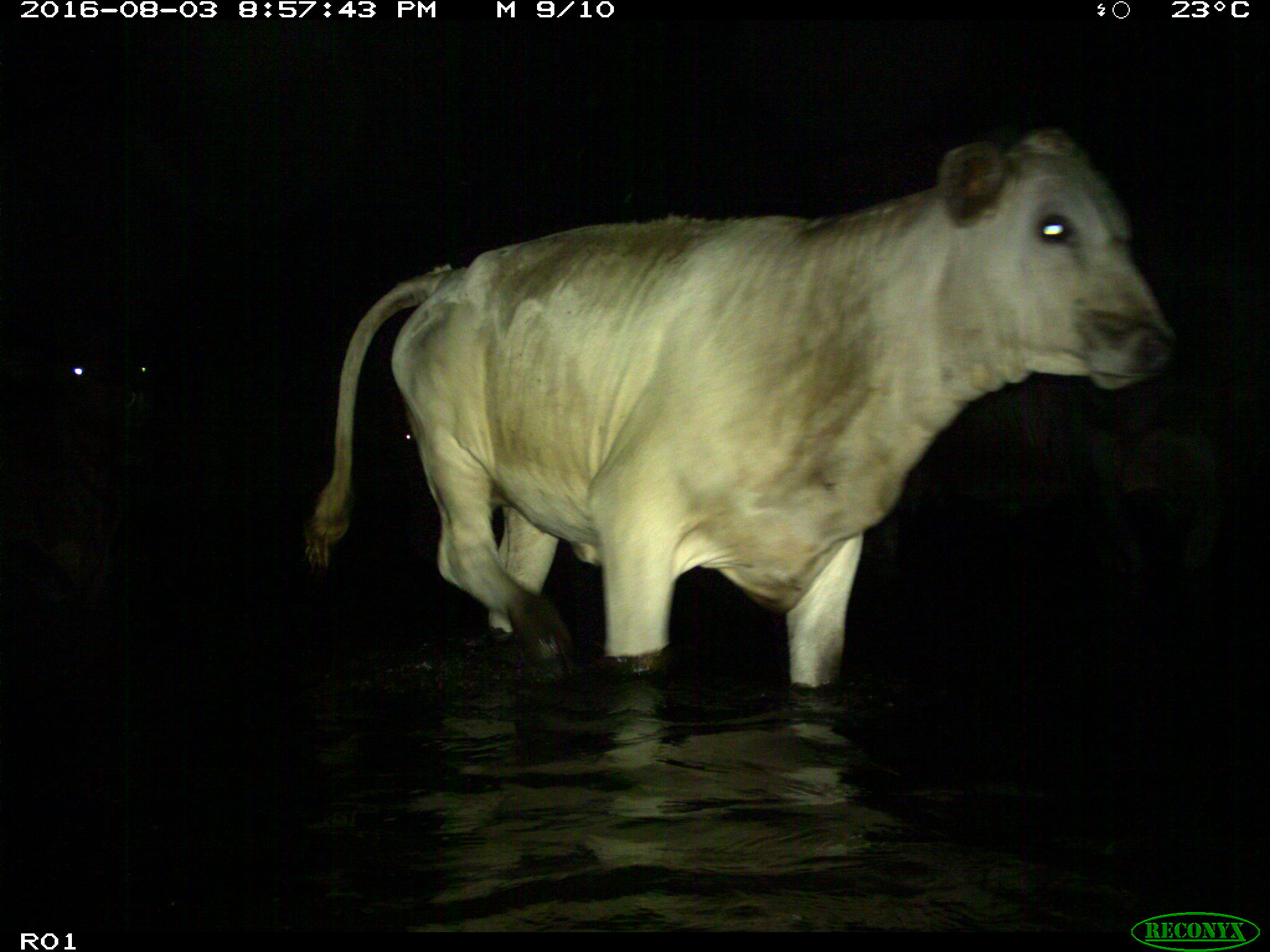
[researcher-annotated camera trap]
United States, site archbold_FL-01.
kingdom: Animalia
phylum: Chordata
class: Mammalia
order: Artiodactyla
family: Bovidae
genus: Bos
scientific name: Bos taurus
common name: domestic cow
Bos taurus (domestic cow).